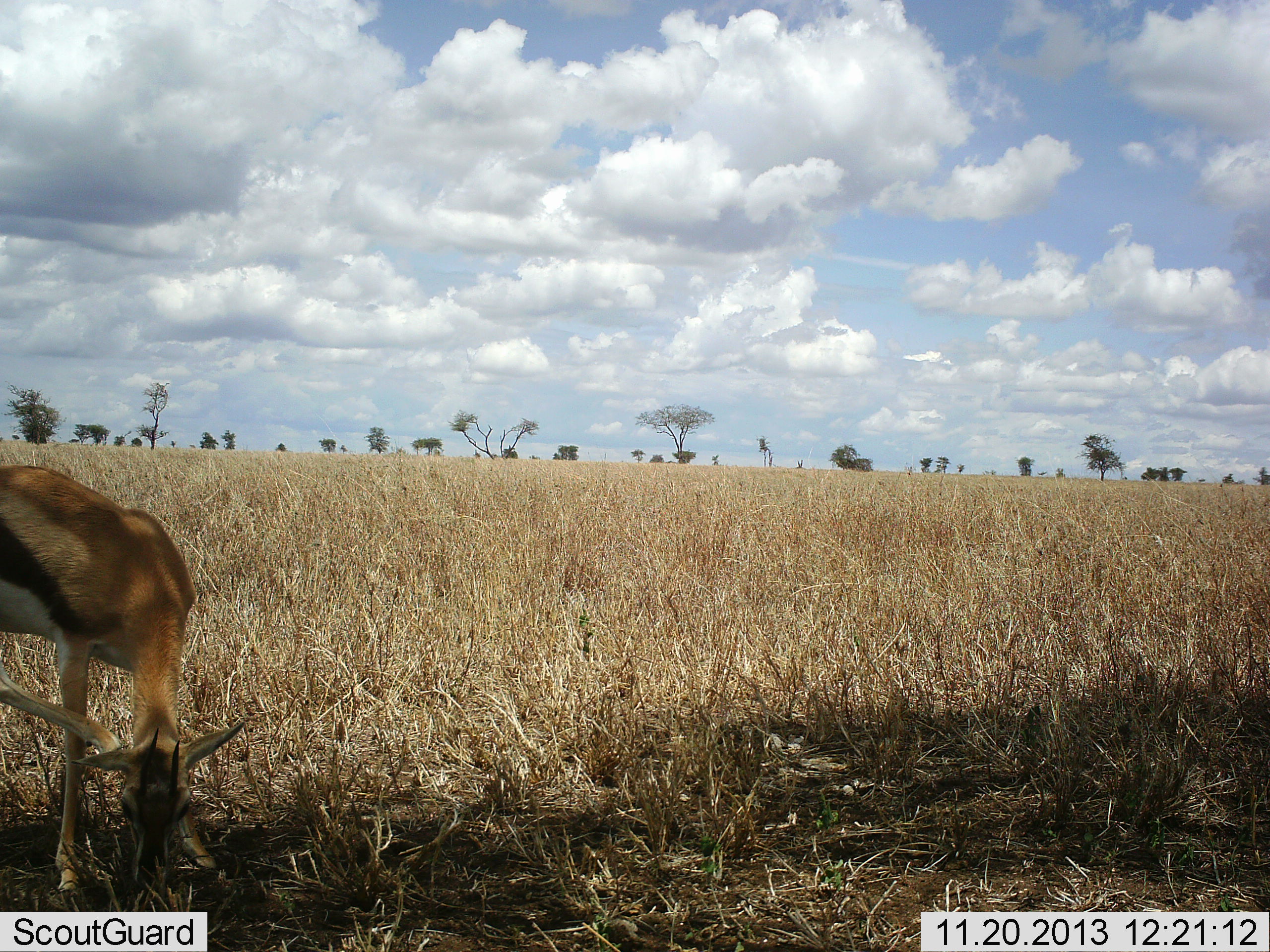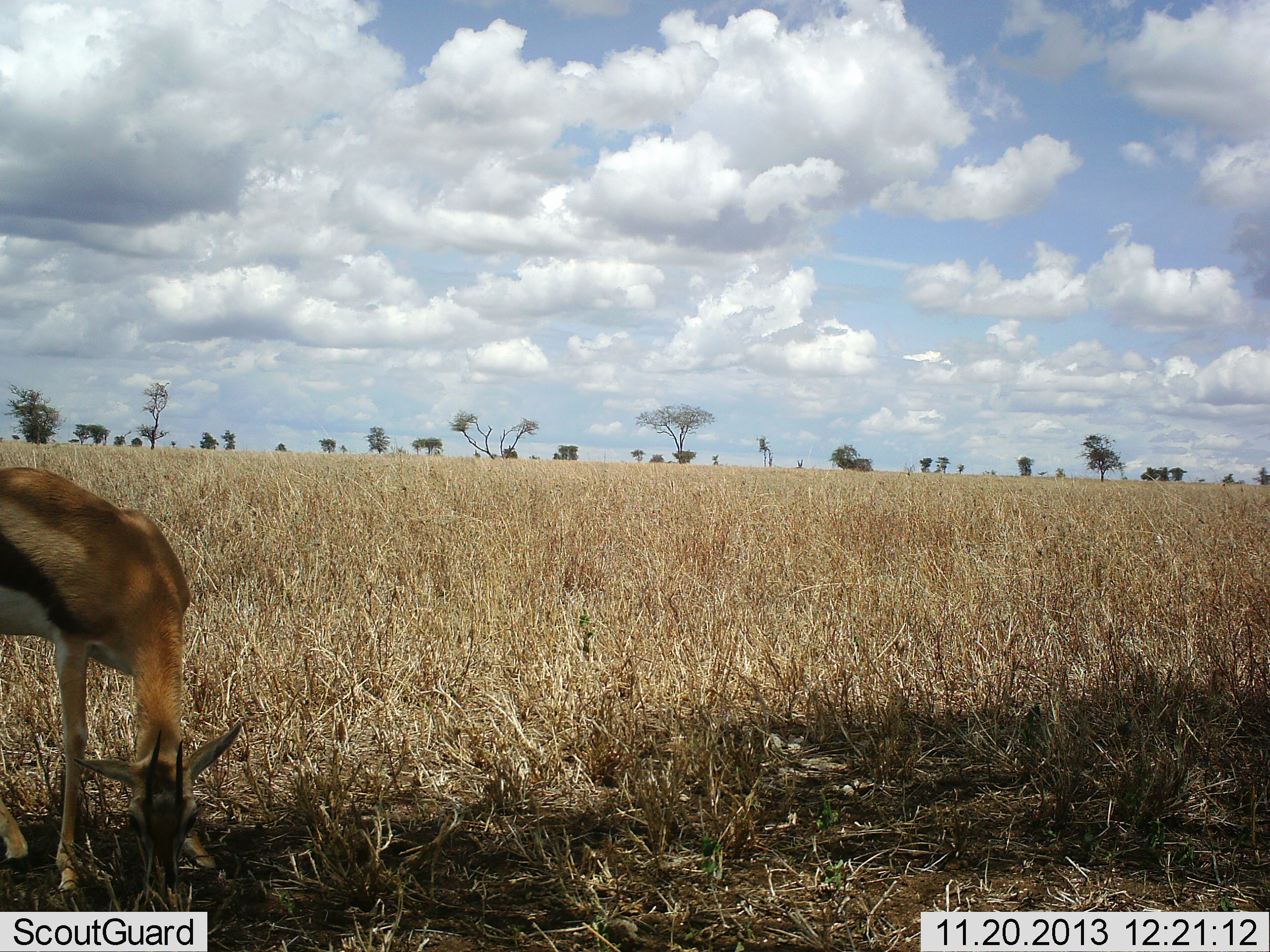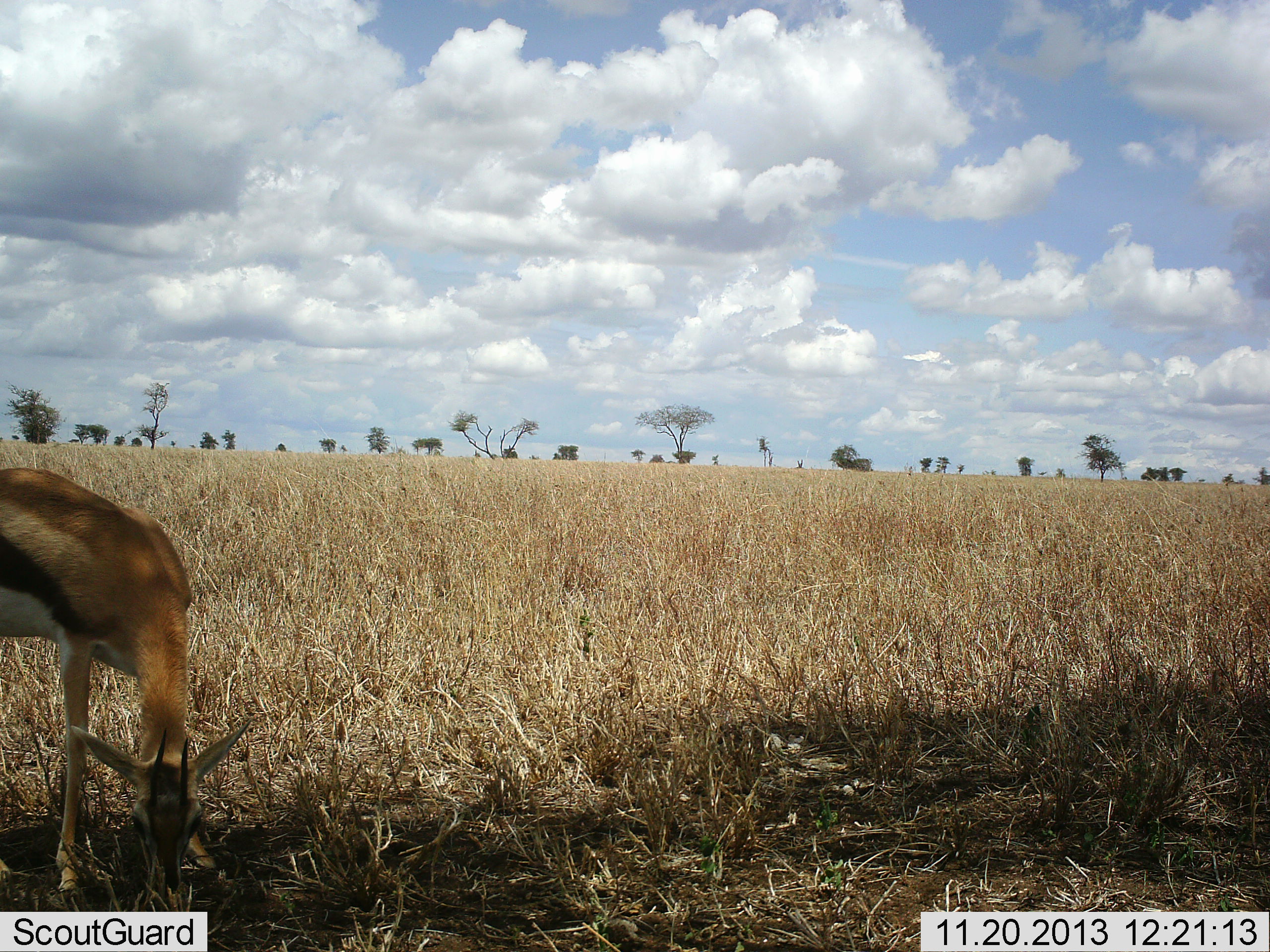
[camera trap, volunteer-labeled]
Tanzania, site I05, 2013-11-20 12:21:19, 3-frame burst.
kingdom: Animalia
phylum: Chordata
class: Mammalia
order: Artiodactyla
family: Bovidae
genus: Eudorcas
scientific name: Eudorcas thomsonii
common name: thomson's gazelle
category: gazellethomsons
Gazellethomsons (thomson's gazelle) (Eudorcas thomsonii), count 1. Behavior (volunteer vote fractions): standing 40%, resting 0%, moving 0%, interacting 0%. Young present (vote fraction): 0%. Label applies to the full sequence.